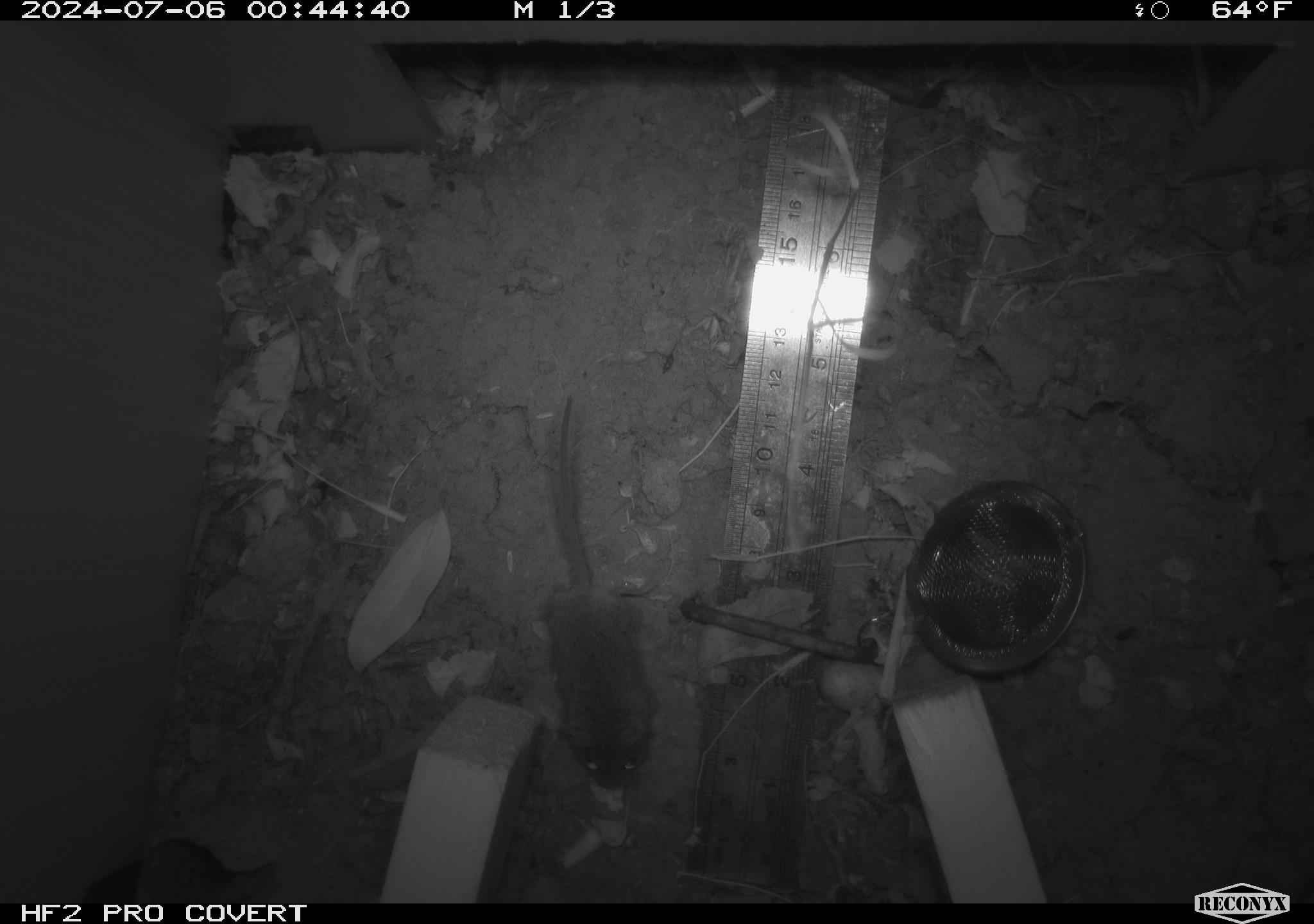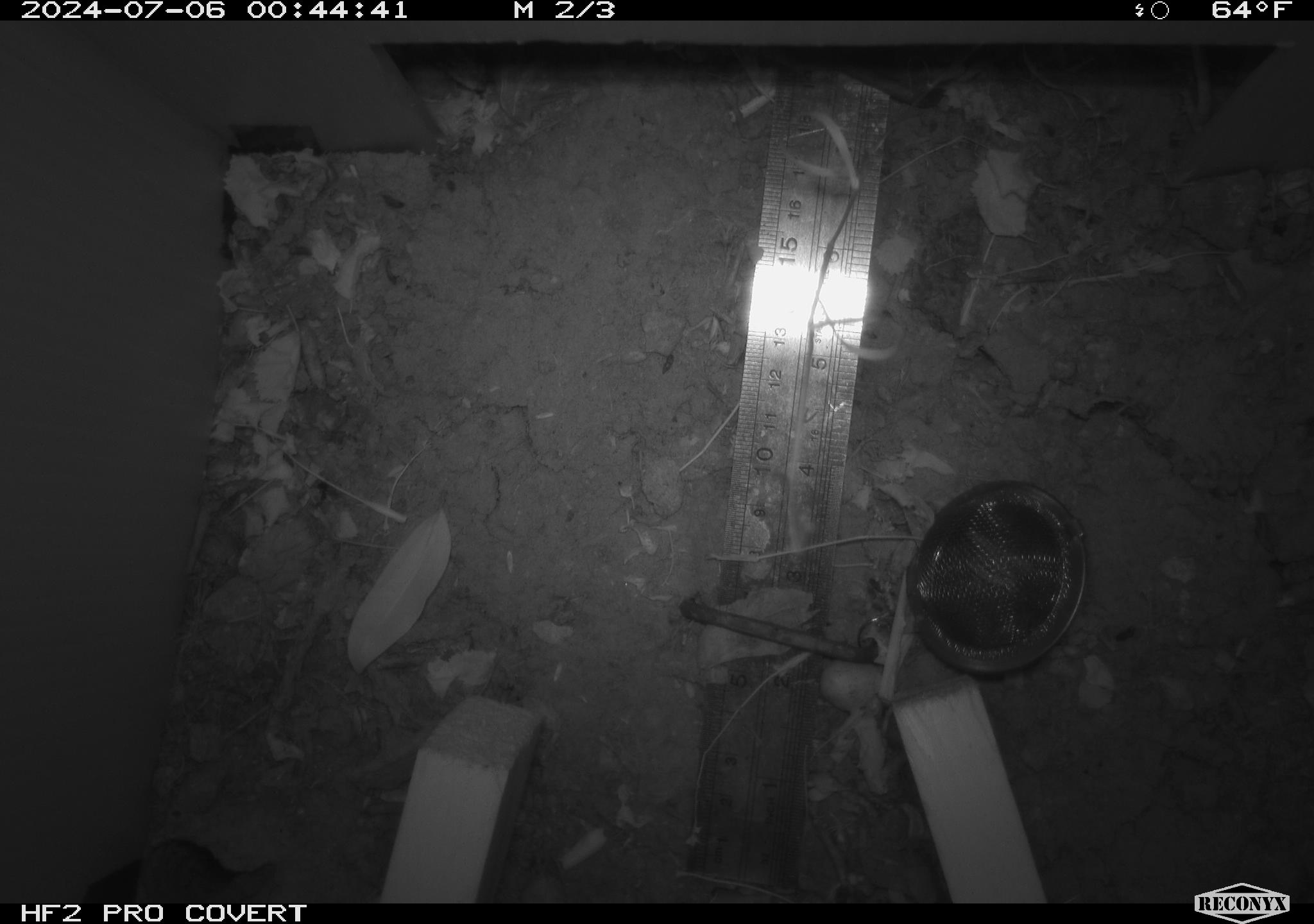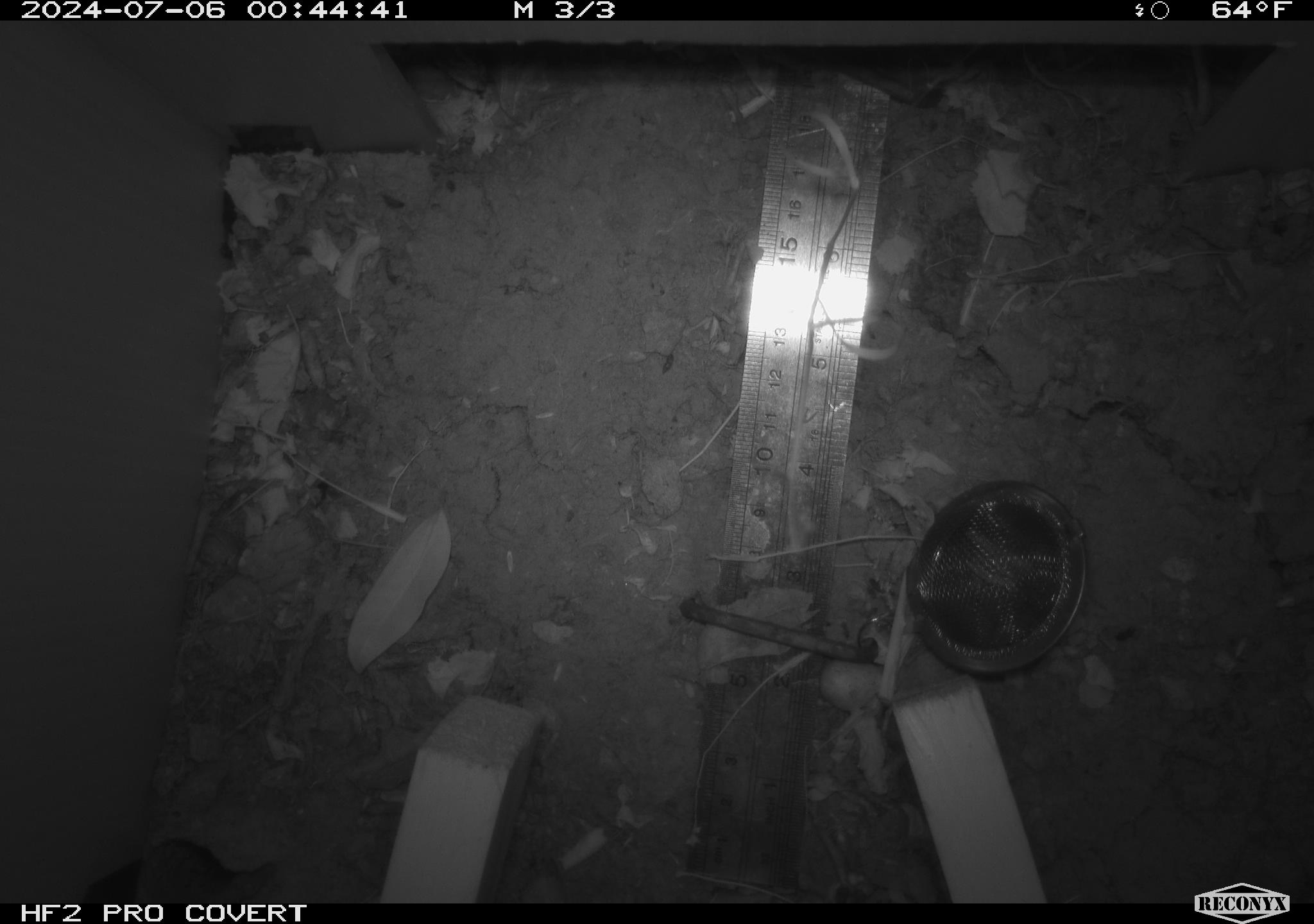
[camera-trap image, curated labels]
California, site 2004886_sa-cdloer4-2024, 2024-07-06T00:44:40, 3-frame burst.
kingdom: Animalia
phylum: Chordata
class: Mammalia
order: Rodentia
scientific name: Rodentia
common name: rodent